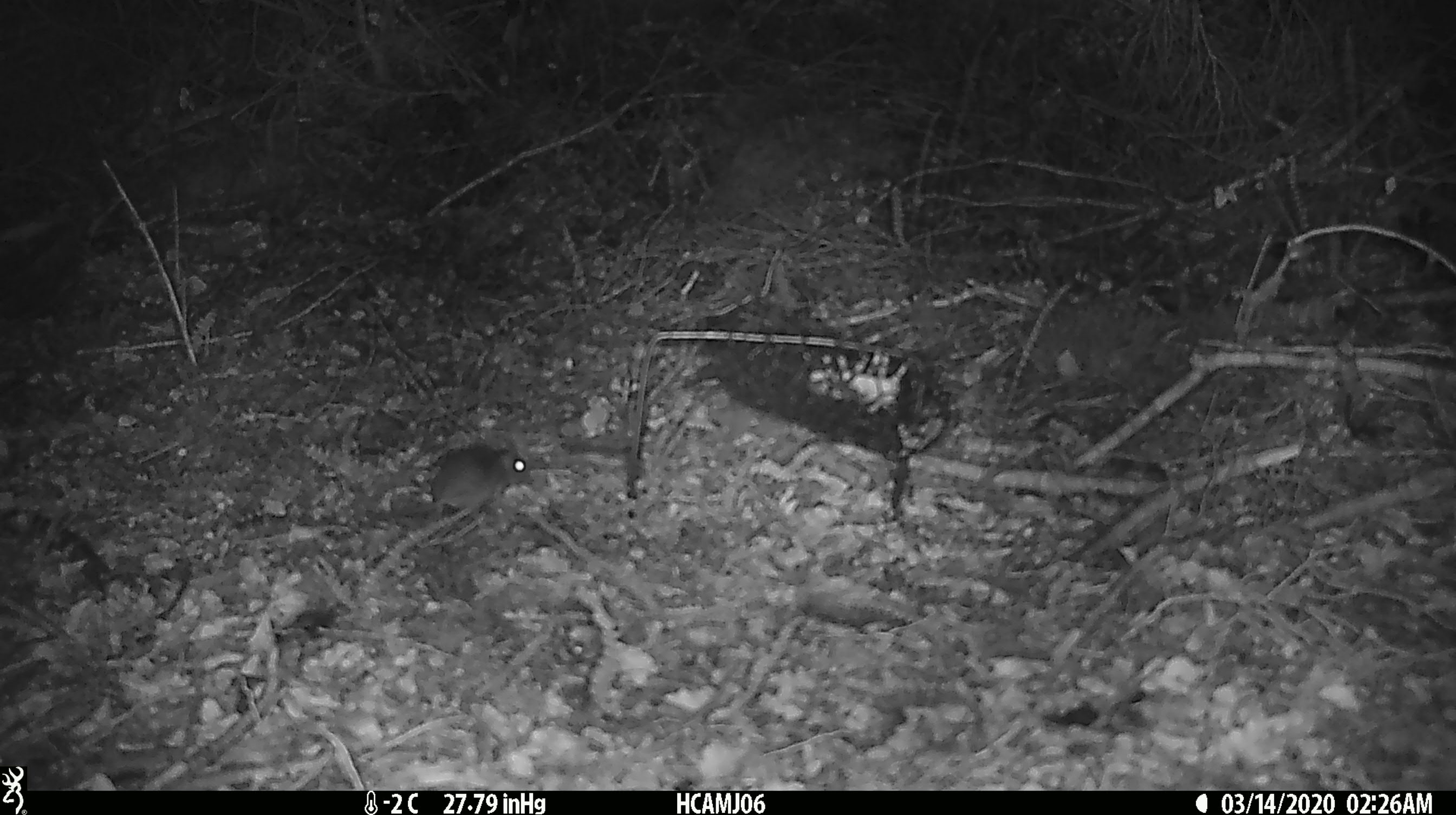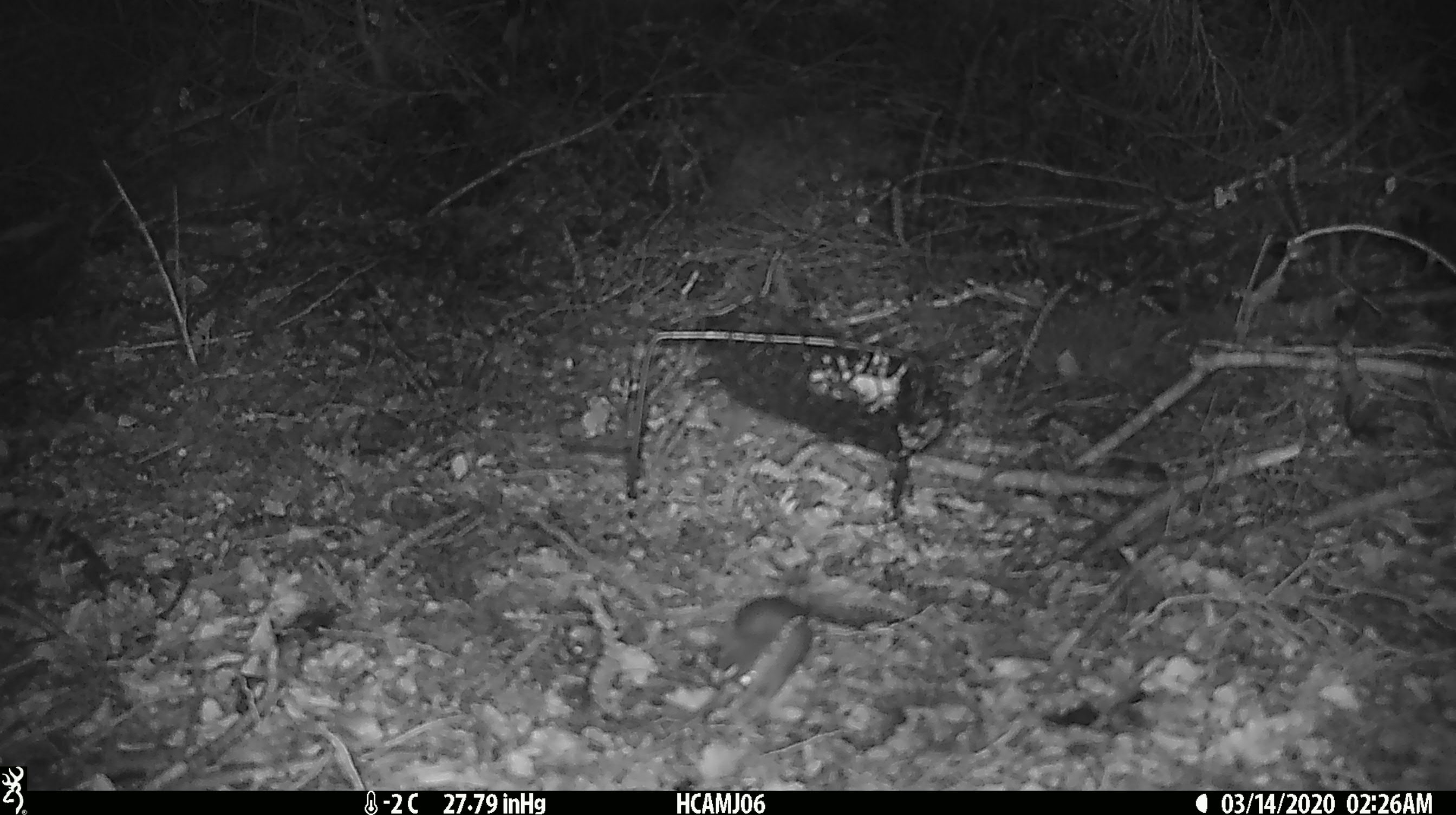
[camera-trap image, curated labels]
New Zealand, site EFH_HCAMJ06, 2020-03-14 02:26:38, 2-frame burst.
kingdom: Animalia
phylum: Chordata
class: Mammalia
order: Rodentia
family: Muridae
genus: Mus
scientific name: Mus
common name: mouse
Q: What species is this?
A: Mouse (Mus).